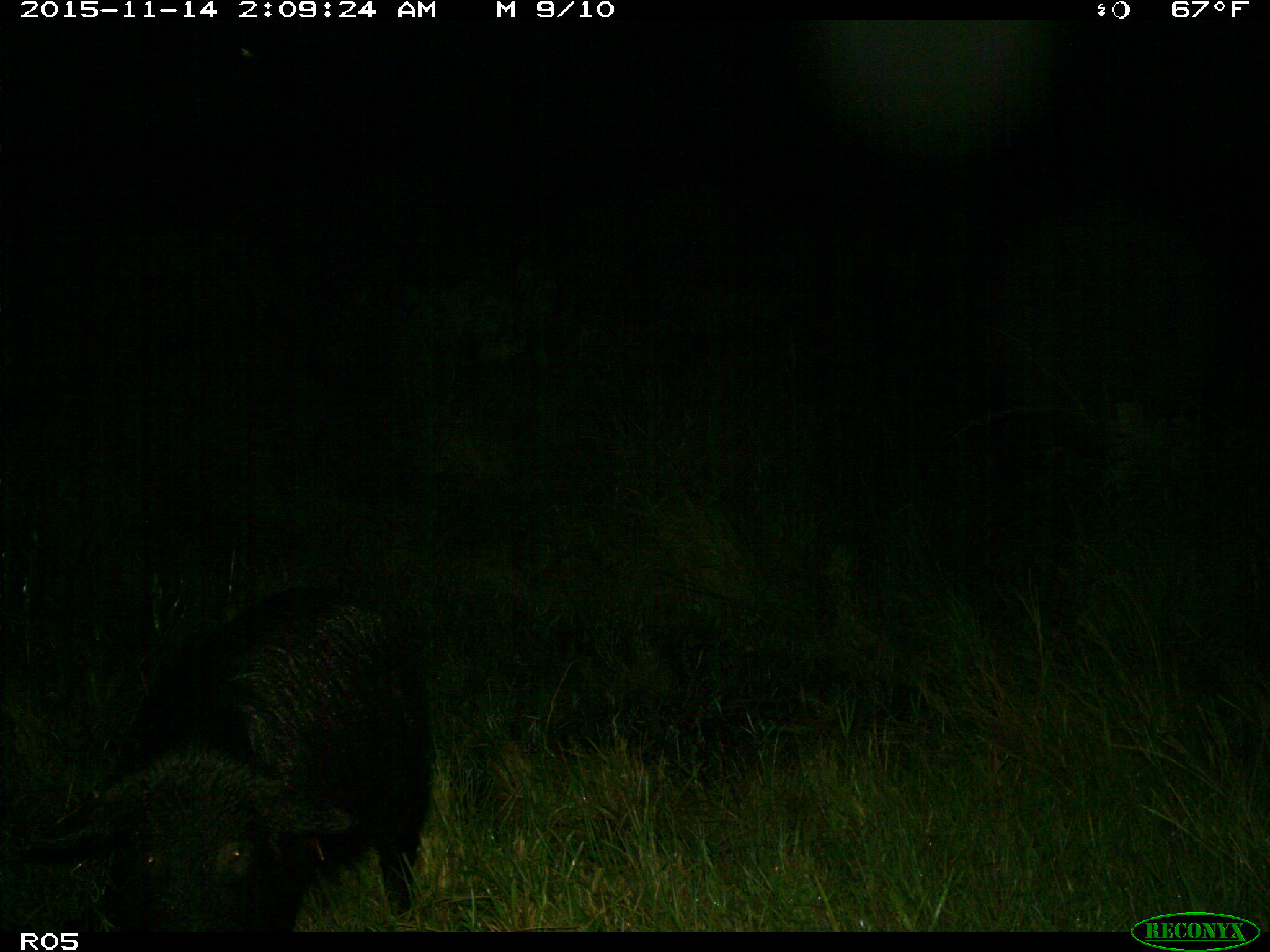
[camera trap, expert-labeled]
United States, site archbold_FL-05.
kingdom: Animalia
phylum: Chordata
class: Mammalia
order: Artiodactyla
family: Suidae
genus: Sus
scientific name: Sus scrofa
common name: wild boar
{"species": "Sus scrofa (wild boar)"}